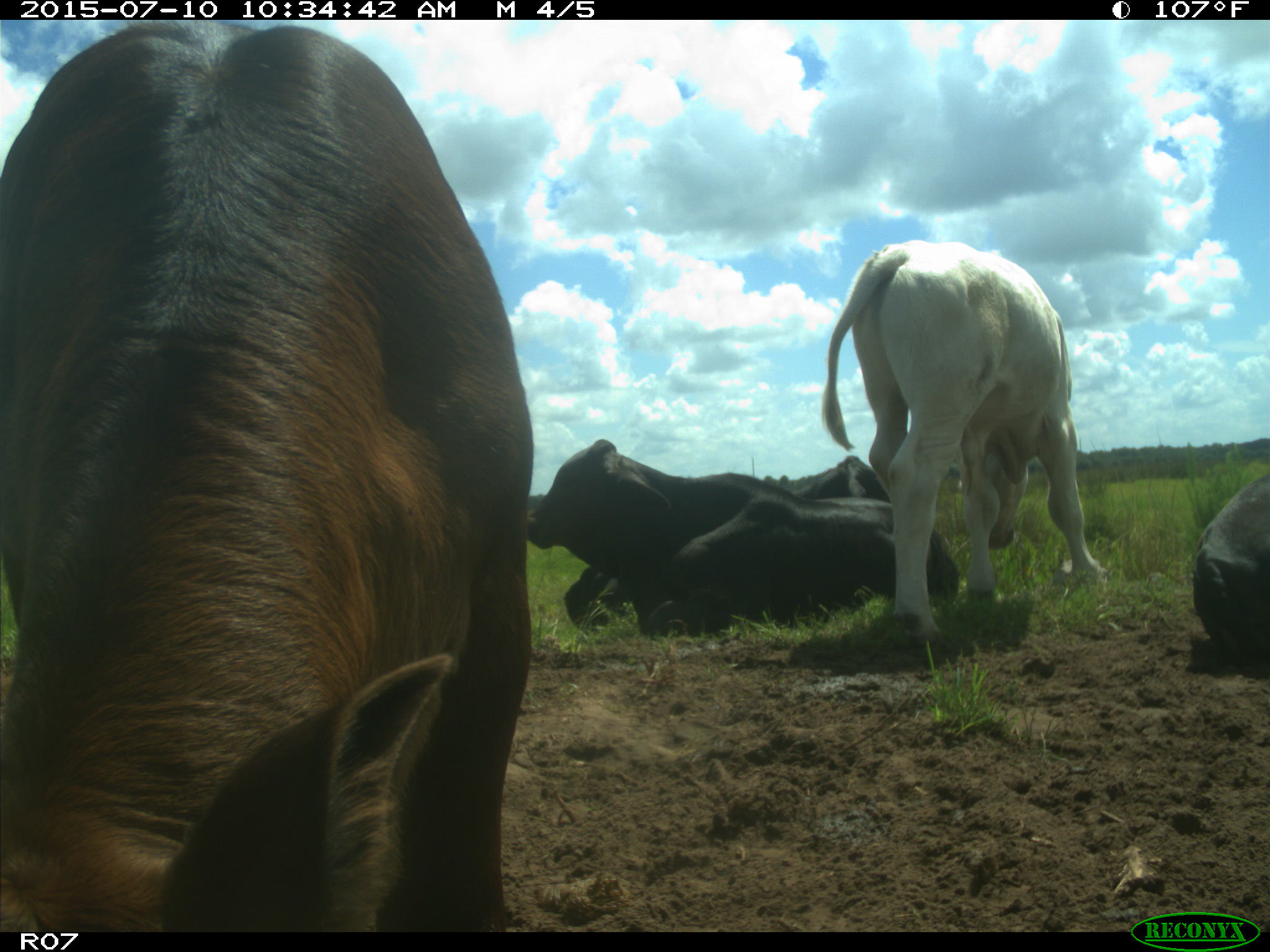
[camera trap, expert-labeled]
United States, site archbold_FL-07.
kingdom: Animalia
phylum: Chordata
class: Mammalia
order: Artiodactyla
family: Bovidae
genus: Bos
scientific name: Bos taurus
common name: domestic cow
Bos taurus (domestic cow).